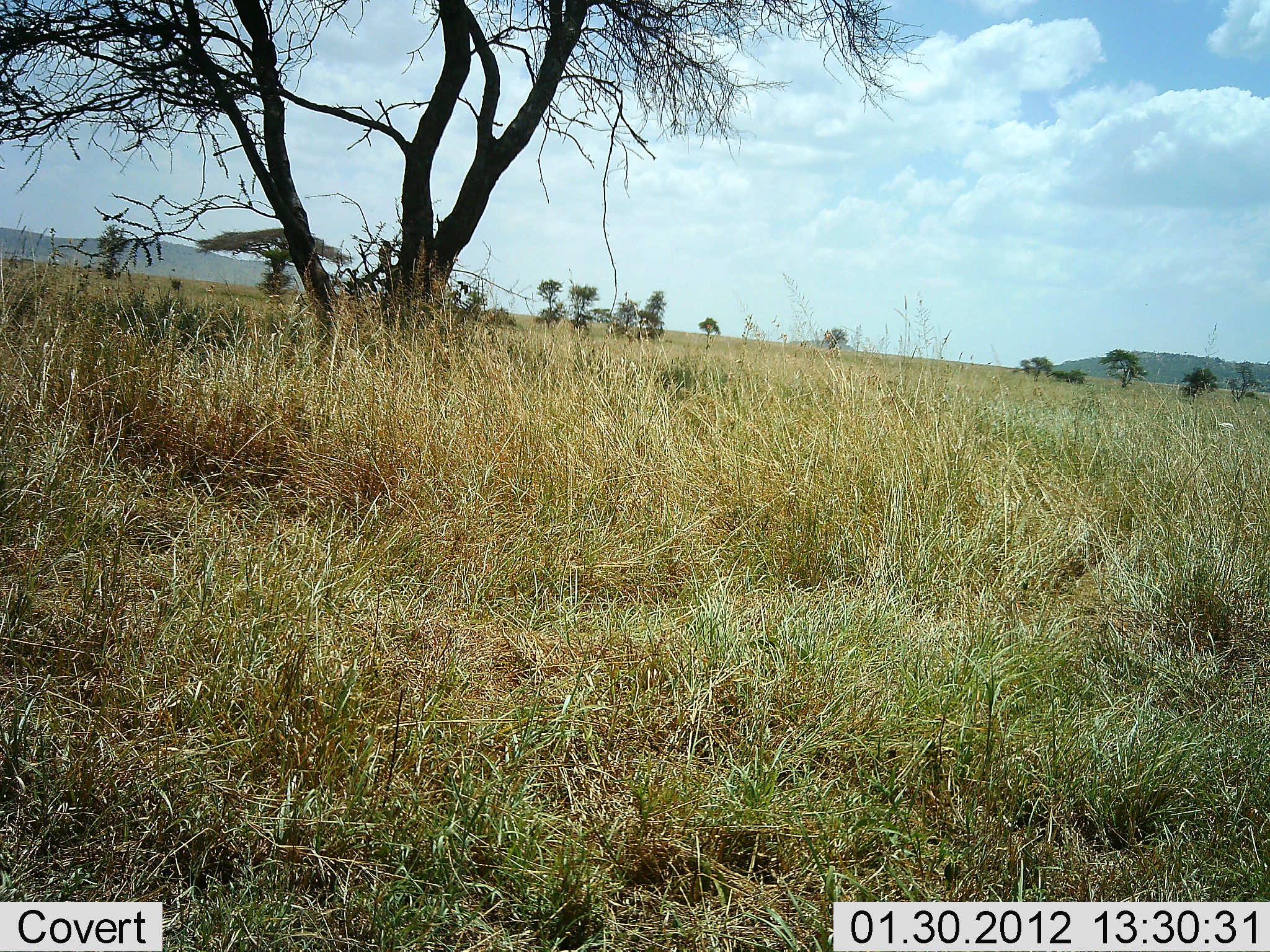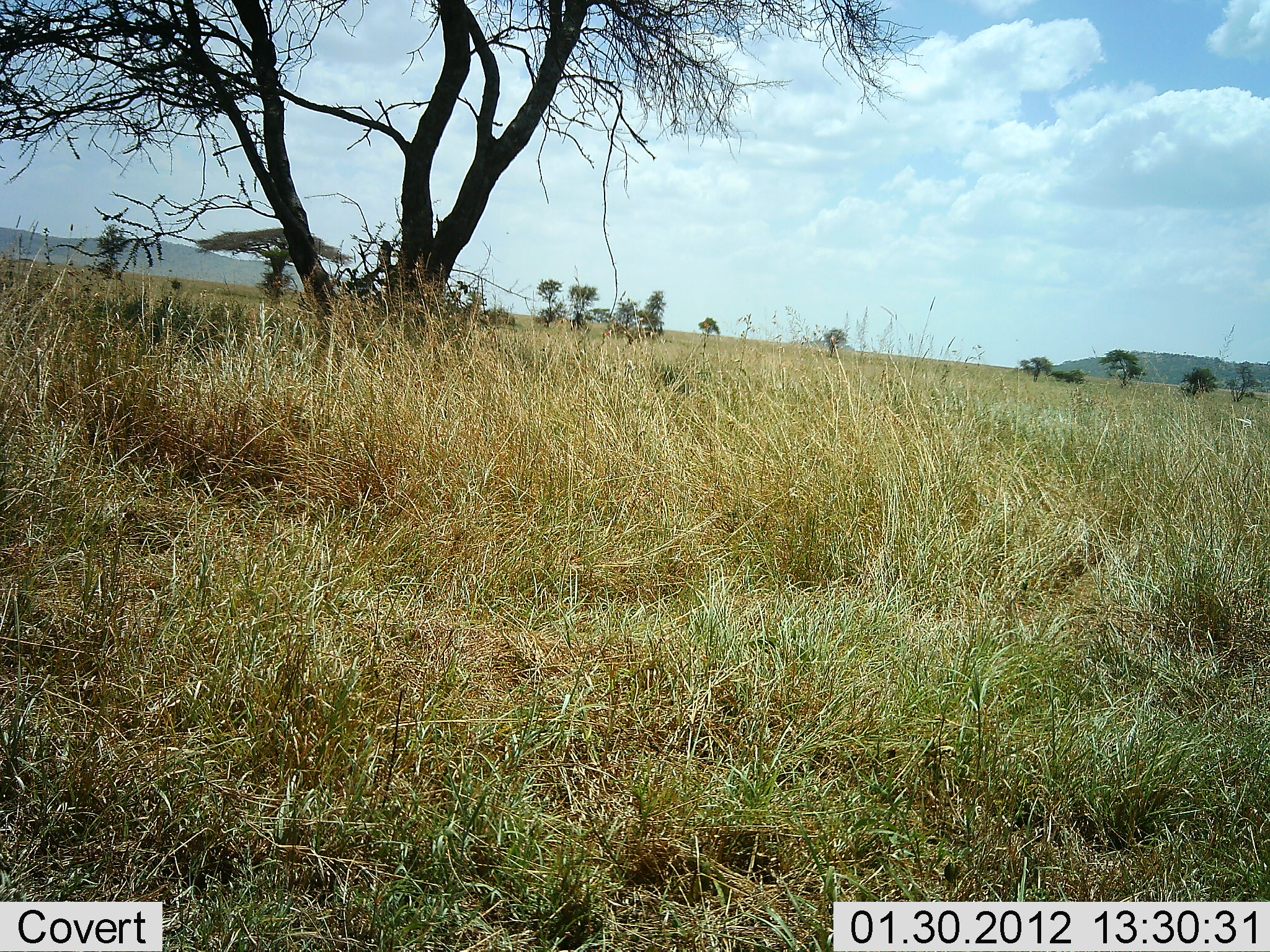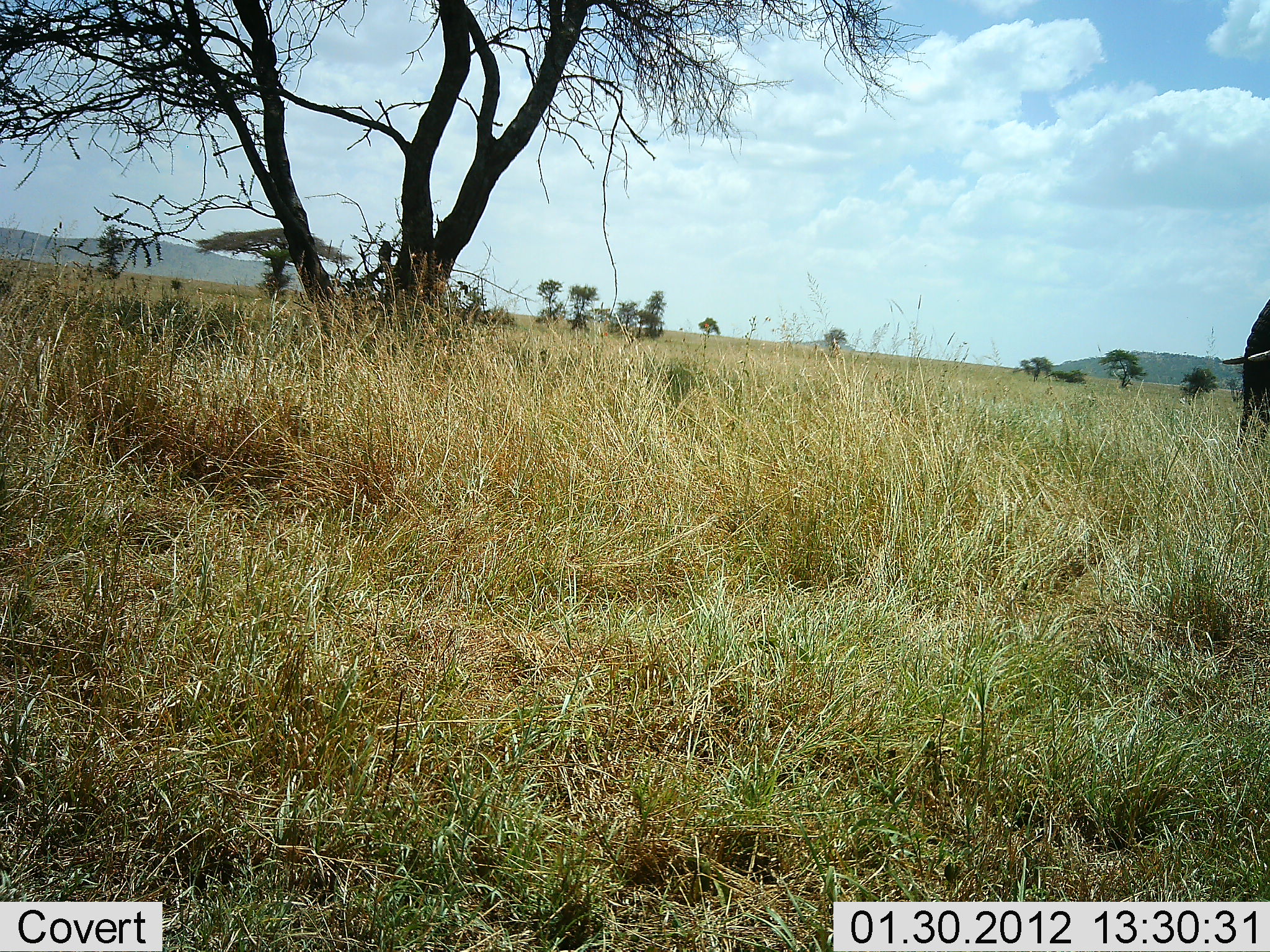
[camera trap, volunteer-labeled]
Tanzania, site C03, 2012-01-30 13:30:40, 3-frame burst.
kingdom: Animalia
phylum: Chordata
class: Mammalia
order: Proboscidea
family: Elephantidae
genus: Loxodonta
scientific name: Loxodonta africana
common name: african bush elephant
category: elephant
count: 1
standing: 0%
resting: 0%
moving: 100%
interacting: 0%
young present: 0%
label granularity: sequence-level